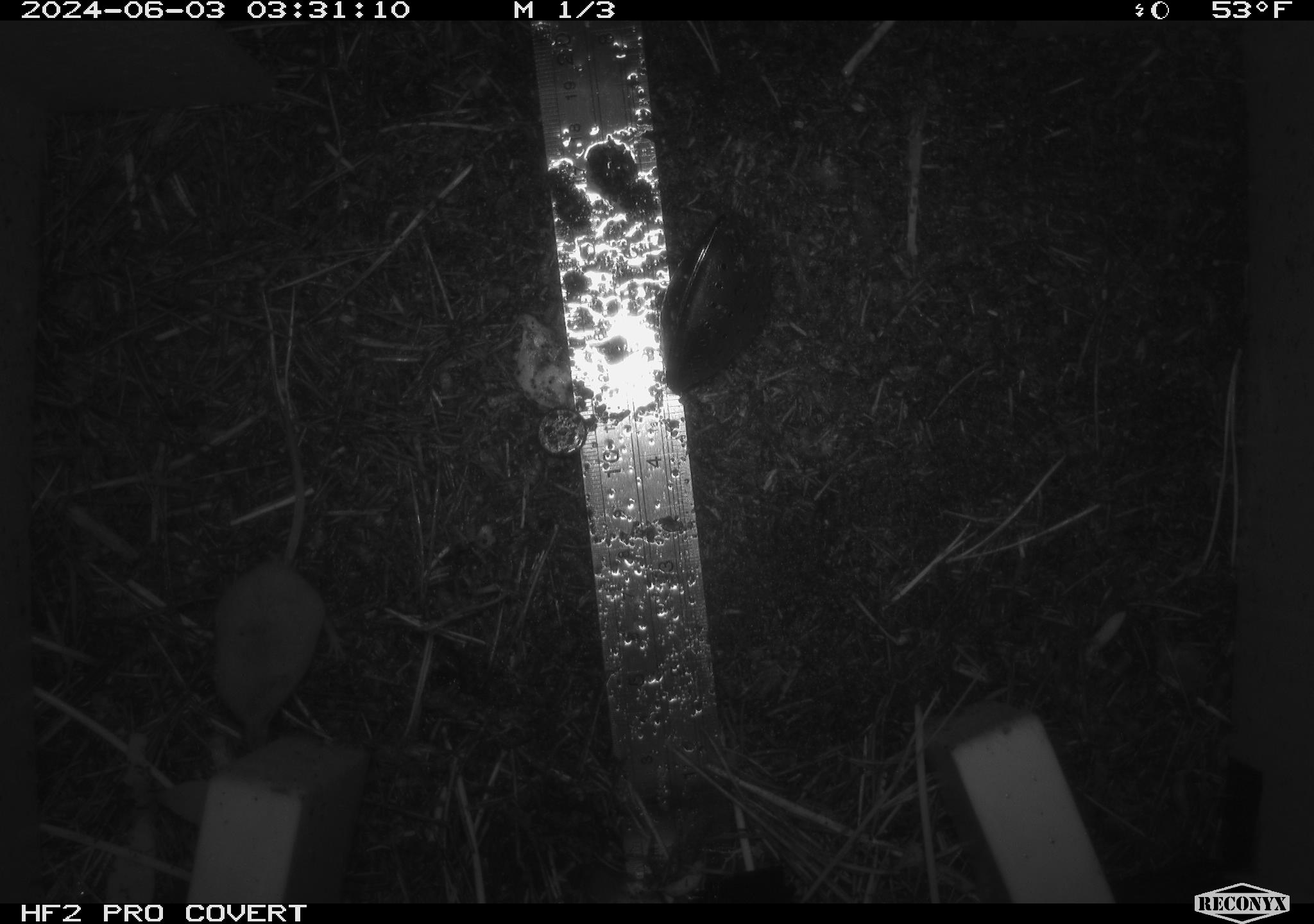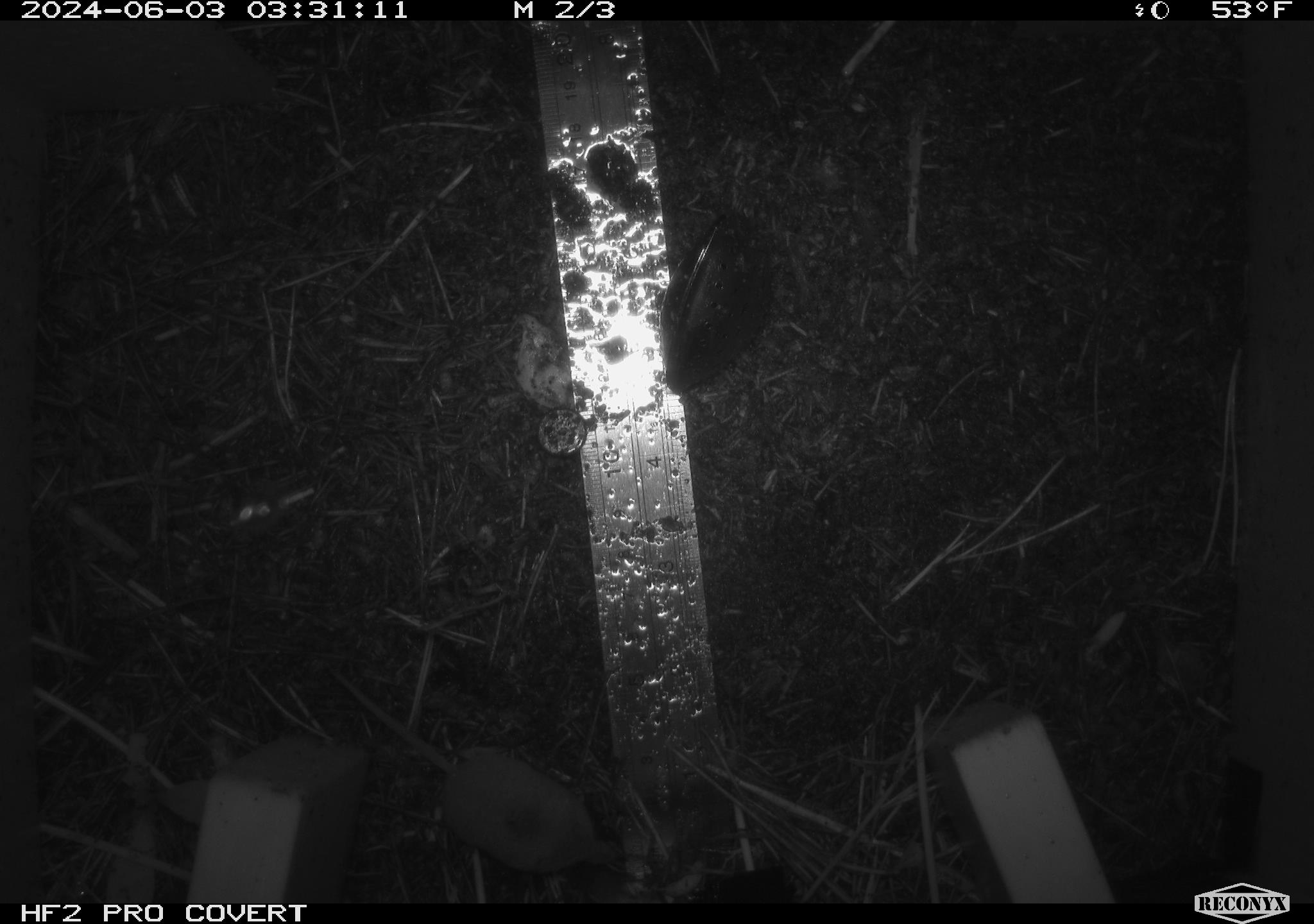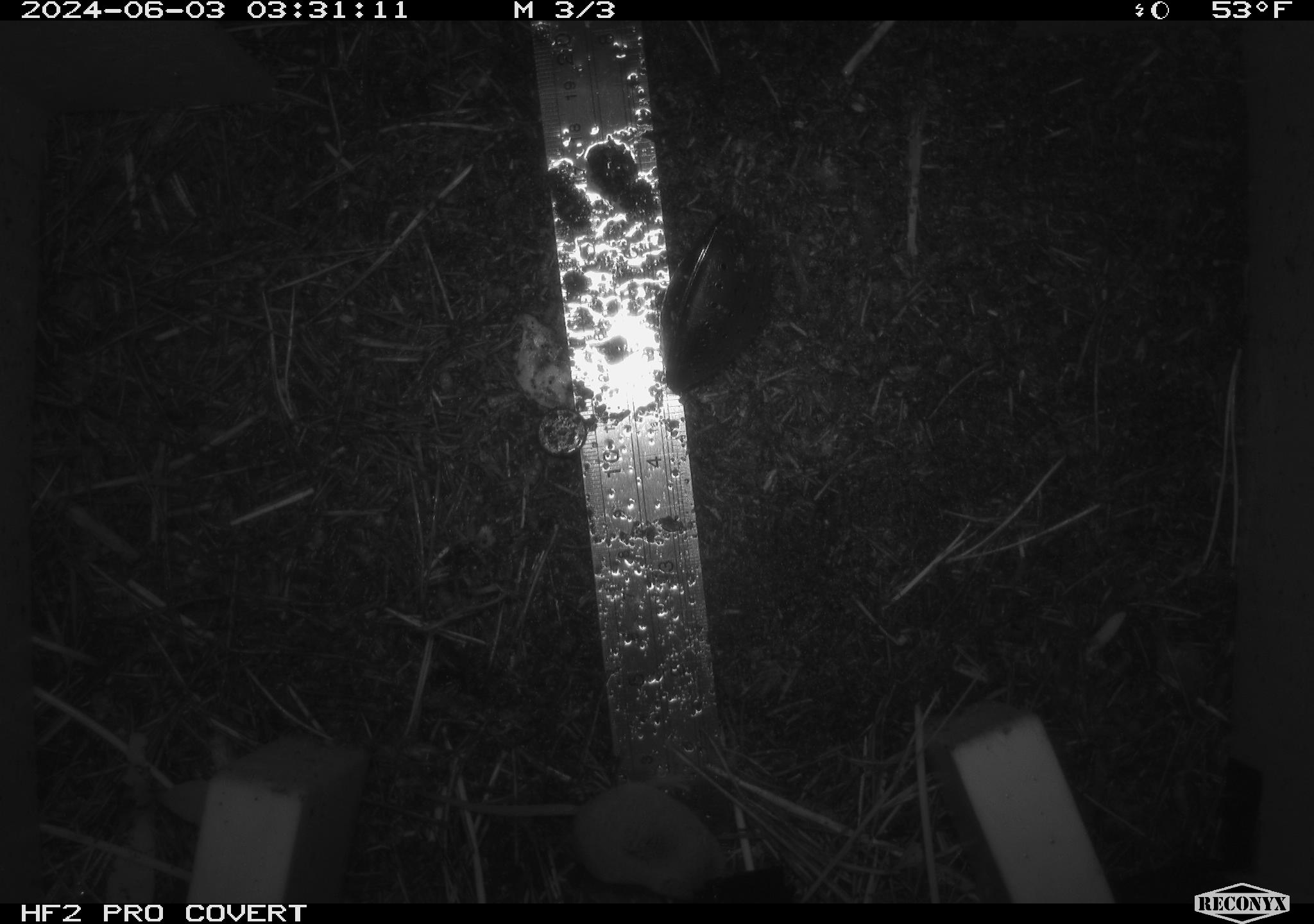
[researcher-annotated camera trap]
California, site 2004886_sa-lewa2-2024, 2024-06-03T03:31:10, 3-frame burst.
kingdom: Animalia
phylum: Chordata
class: Mammalia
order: Eulipotyphla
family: Soricidae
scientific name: Soricidae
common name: shrews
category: soricidae family